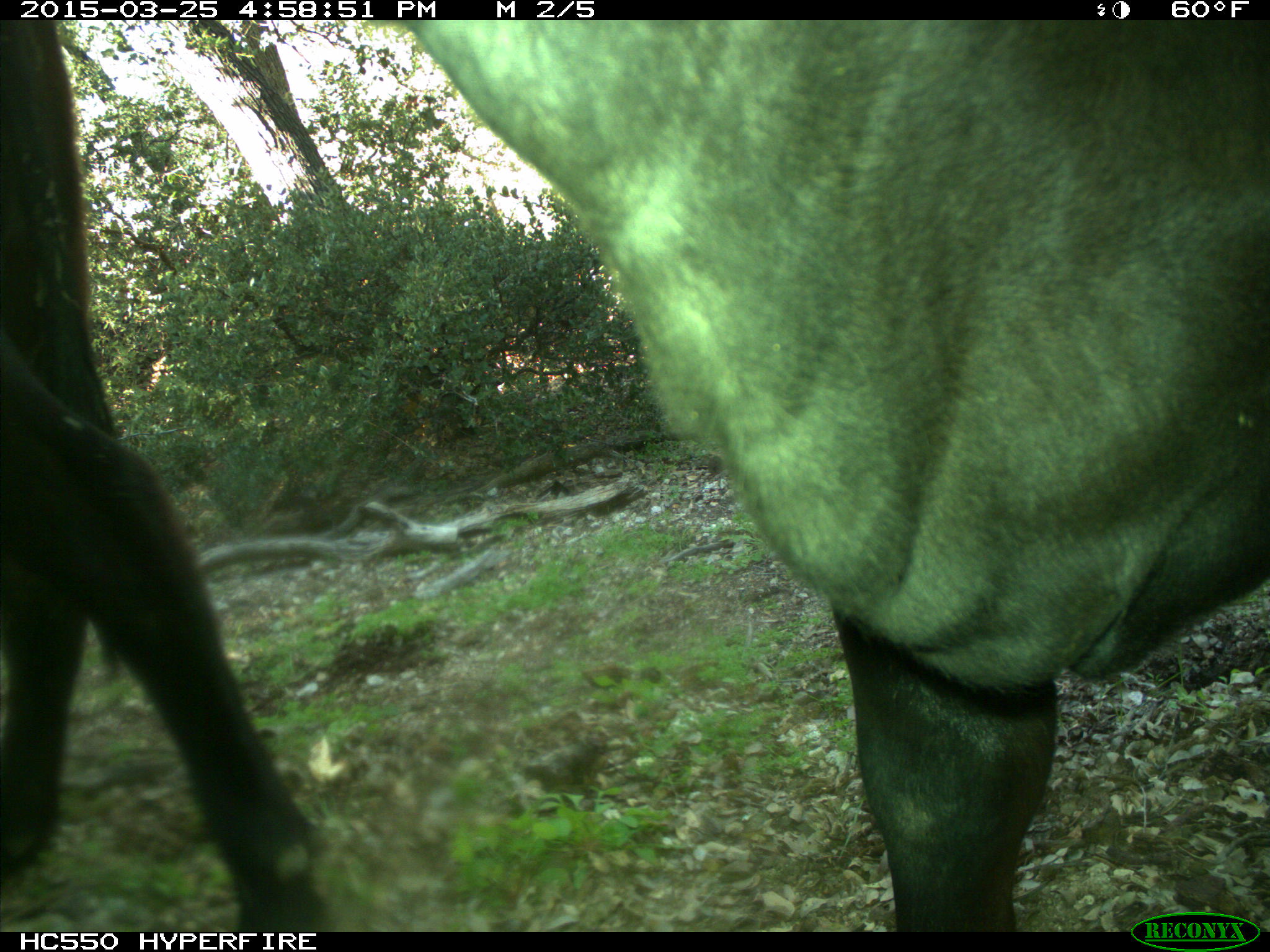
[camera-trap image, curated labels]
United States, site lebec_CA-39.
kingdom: Animalia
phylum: Chordata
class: Mammalia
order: Artiodactyla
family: Bovidae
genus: Bos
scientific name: Bos taurus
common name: domestic cow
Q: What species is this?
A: Bos taurus (domestic cow).